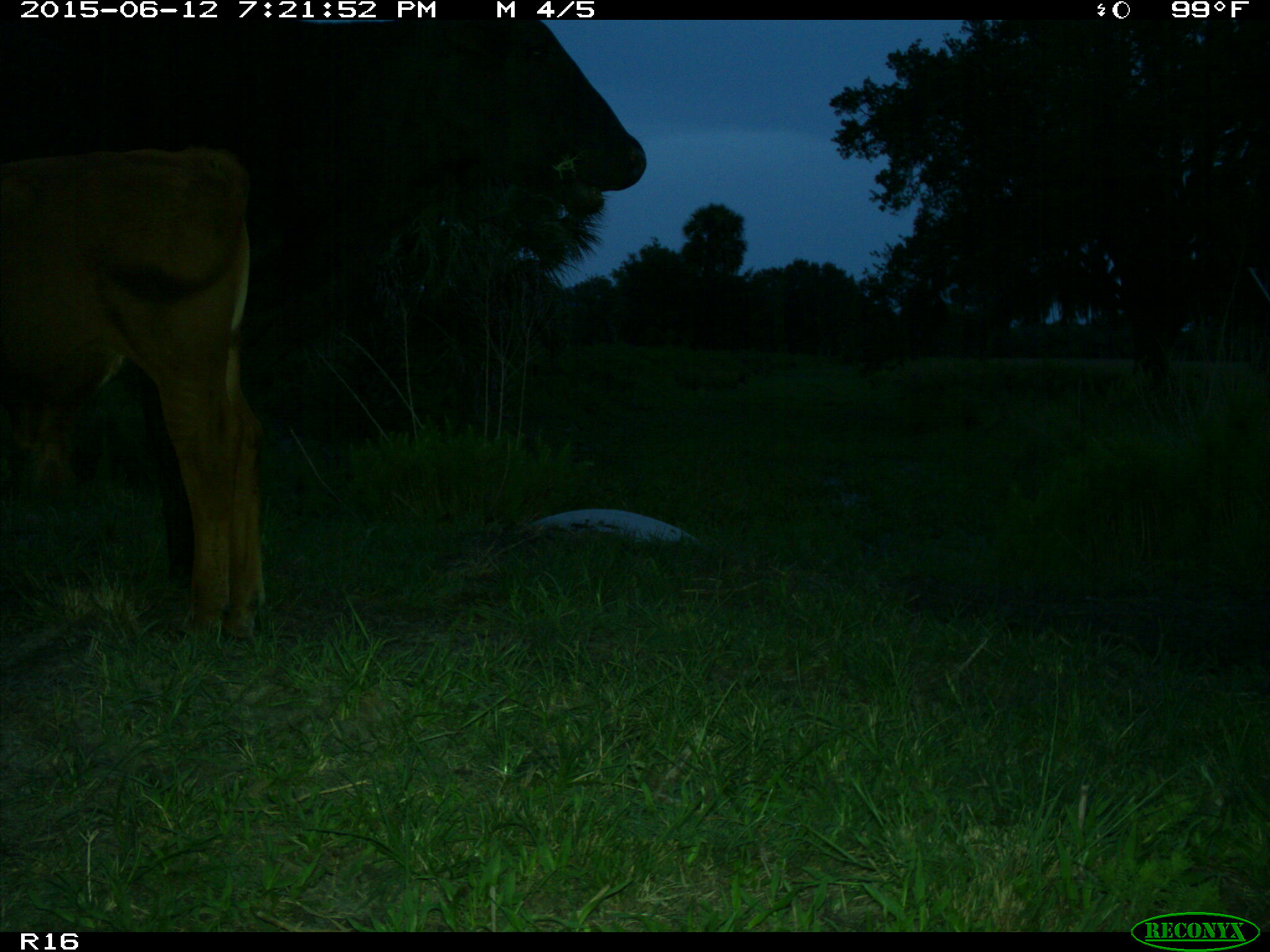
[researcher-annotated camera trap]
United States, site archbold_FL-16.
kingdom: Animalia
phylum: Chordata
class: Mammalia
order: Artiodactyla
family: Bovidae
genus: Bos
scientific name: Bos taurus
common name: domestic cow